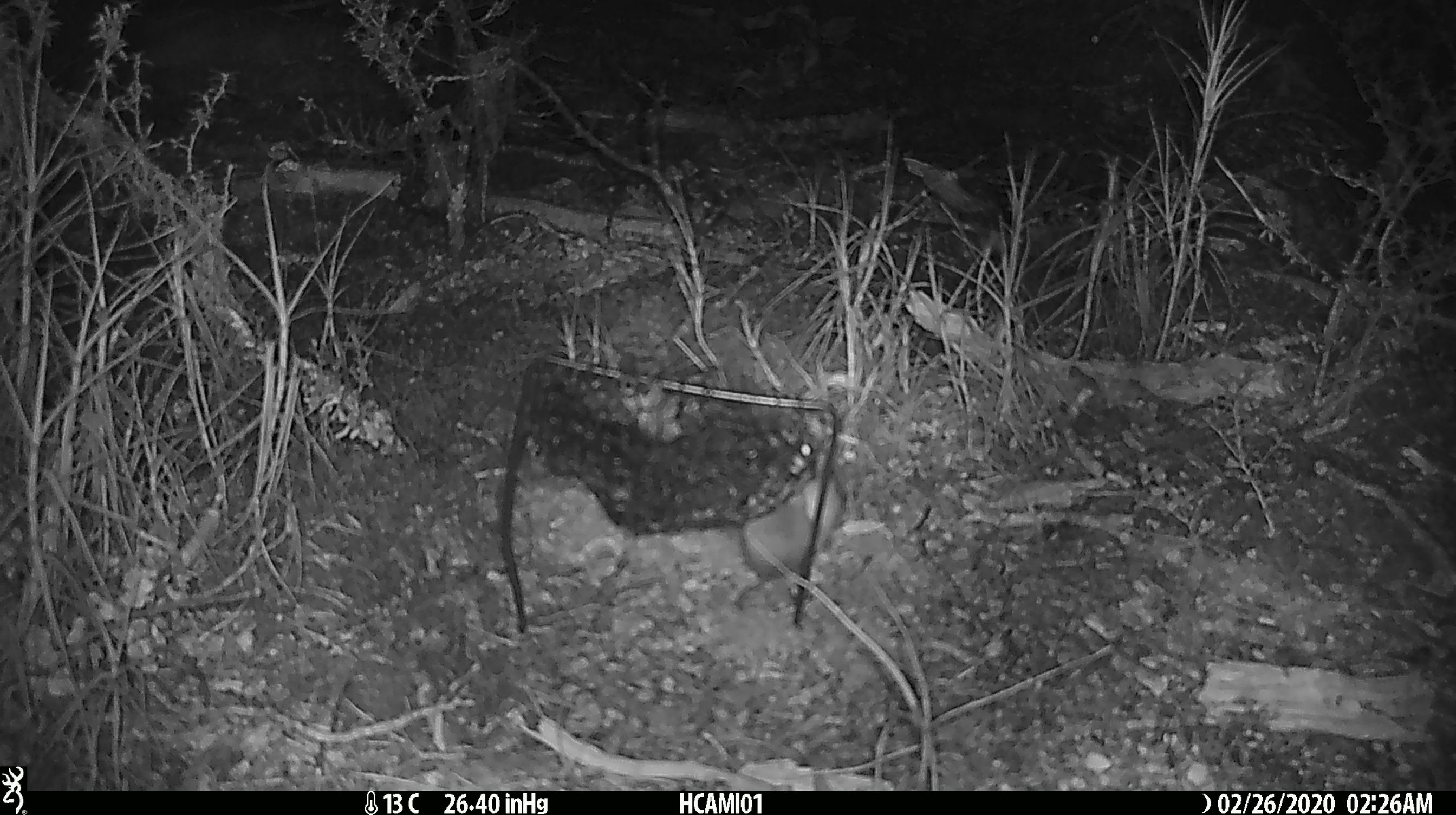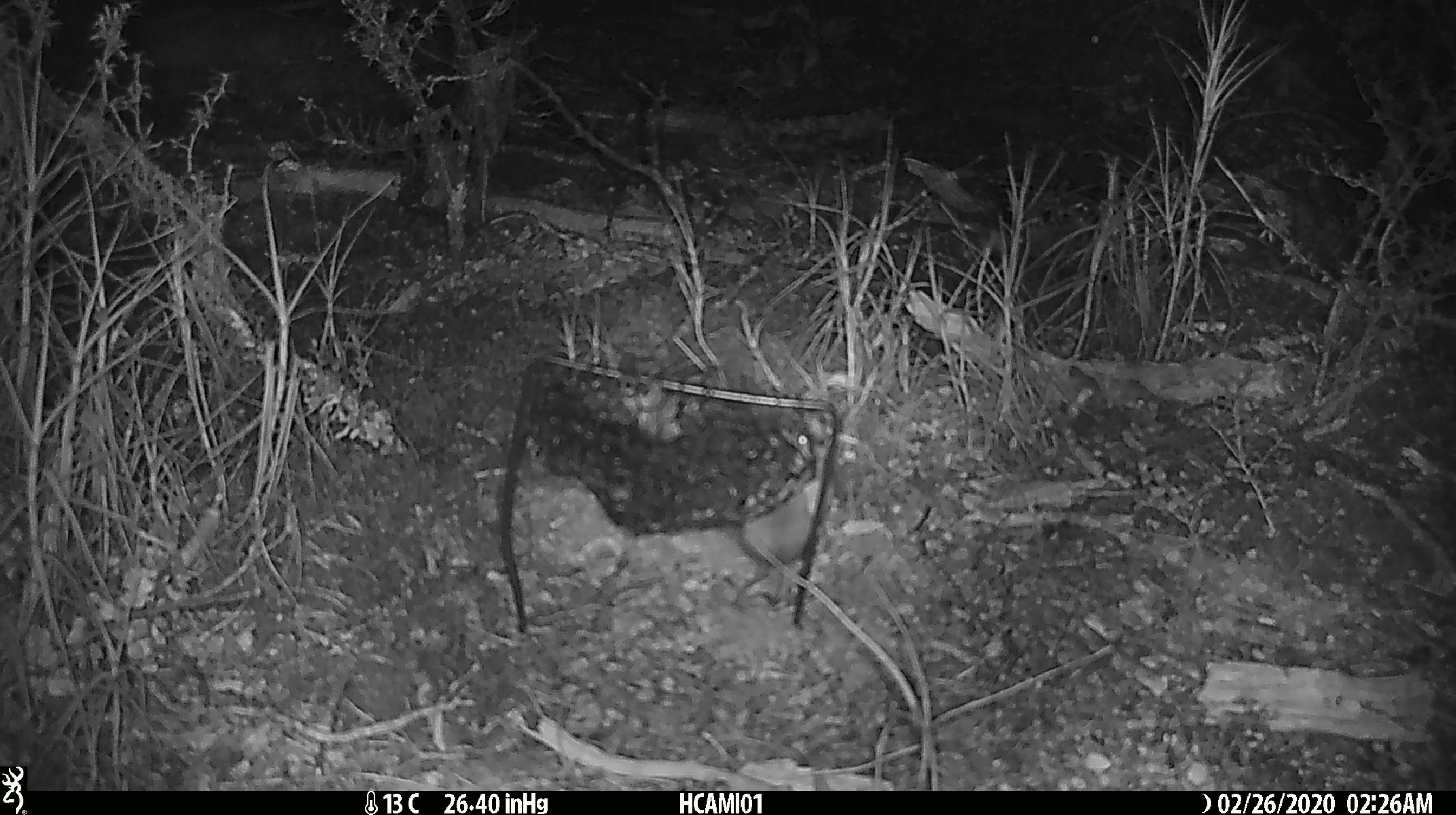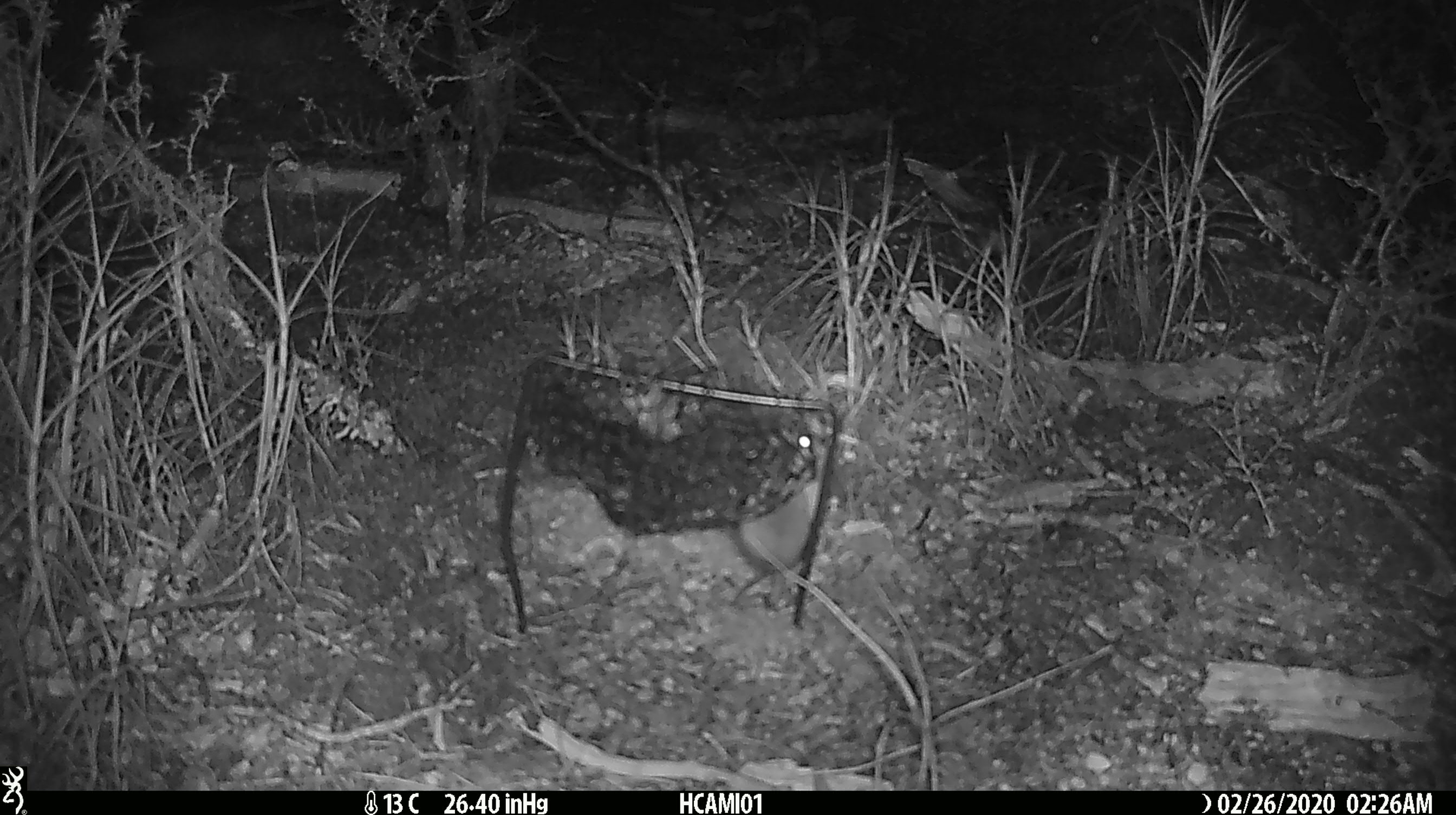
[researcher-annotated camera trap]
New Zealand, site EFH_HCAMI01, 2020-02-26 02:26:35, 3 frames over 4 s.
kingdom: Animalia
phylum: Chordata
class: Mammalia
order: Rodentia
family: Muridae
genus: Mus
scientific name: Mus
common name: mouse